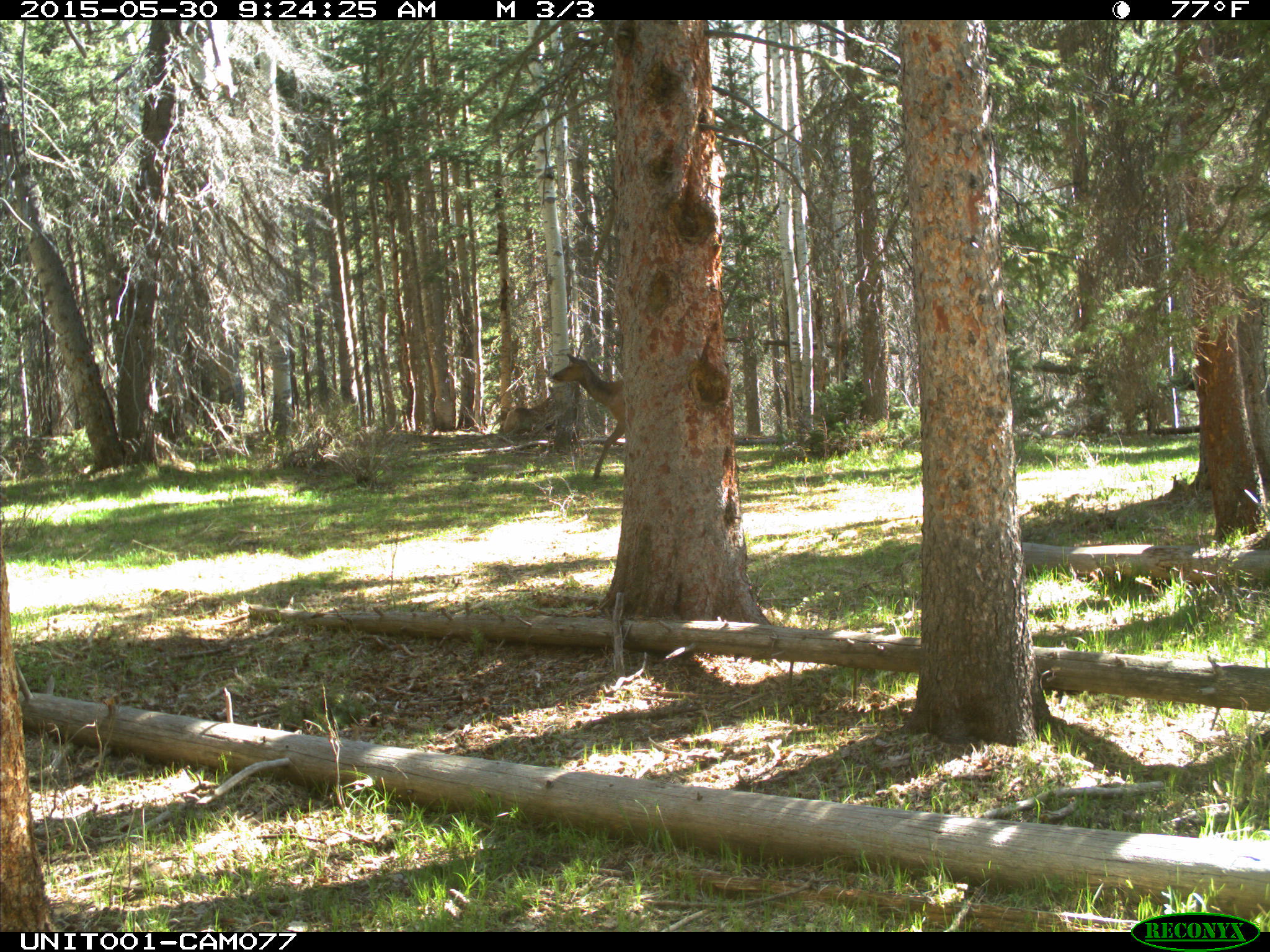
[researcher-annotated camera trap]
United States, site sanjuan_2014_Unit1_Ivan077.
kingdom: Animalia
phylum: Chordata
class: Mammalia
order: Artiodactyla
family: Cervidae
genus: Cervus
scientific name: Cervus elaphus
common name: red deer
Cervus elaphus (red deer).